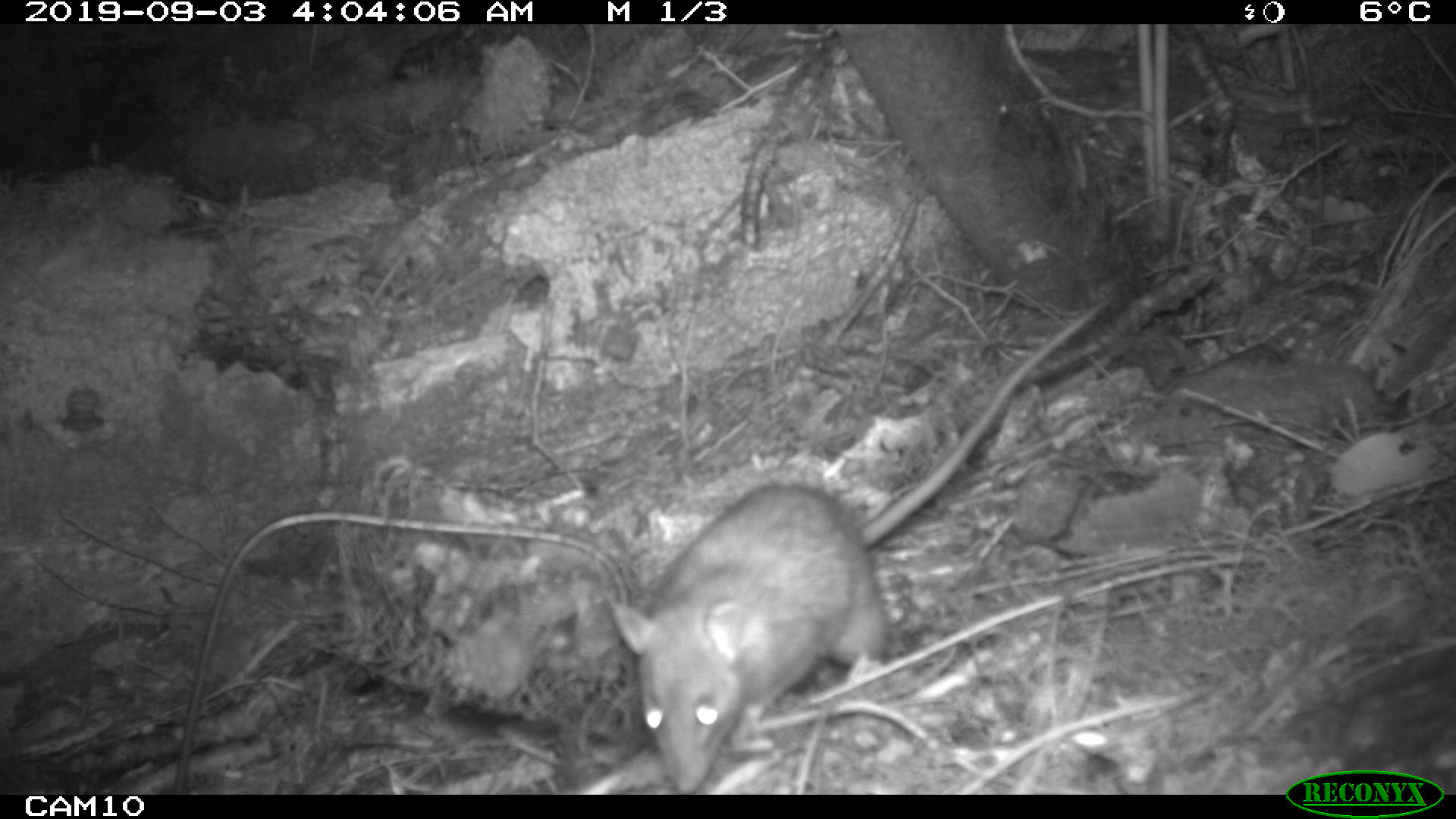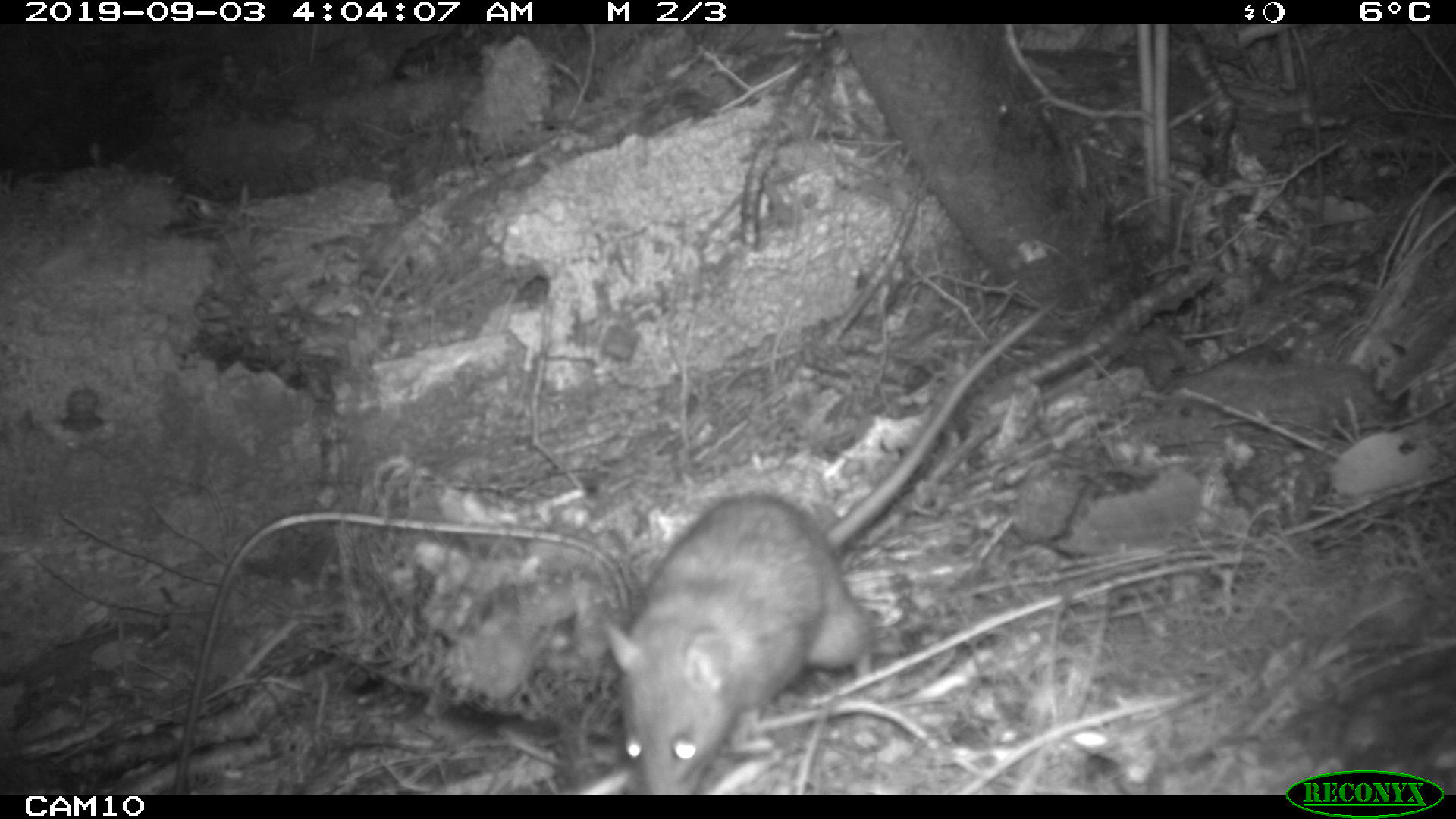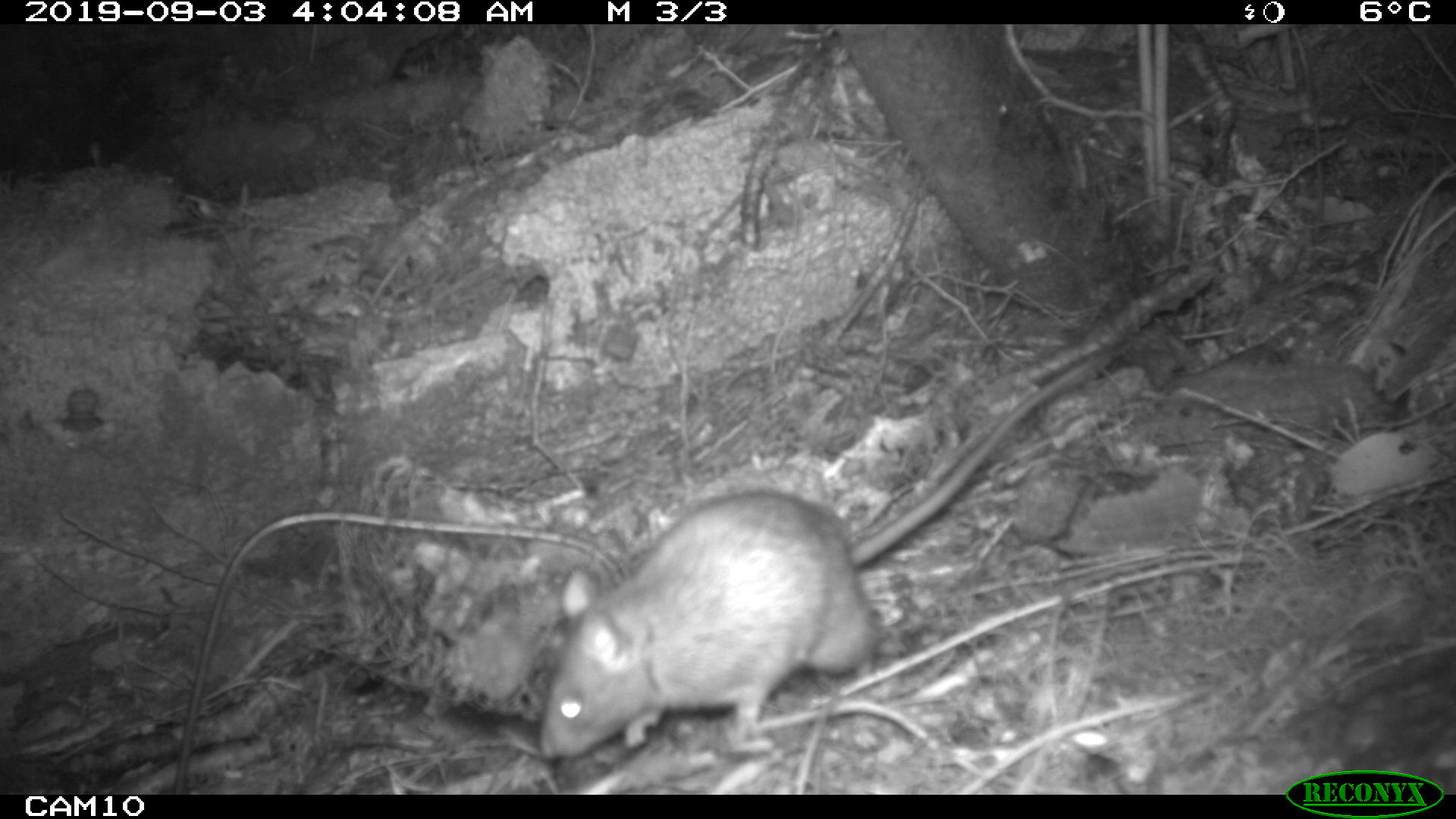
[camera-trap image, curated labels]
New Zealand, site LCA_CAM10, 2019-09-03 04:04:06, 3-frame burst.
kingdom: Animalia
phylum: Chordata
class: Mammalia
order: Rodentia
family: Muridae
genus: Rattus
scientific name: Rattus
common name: rat